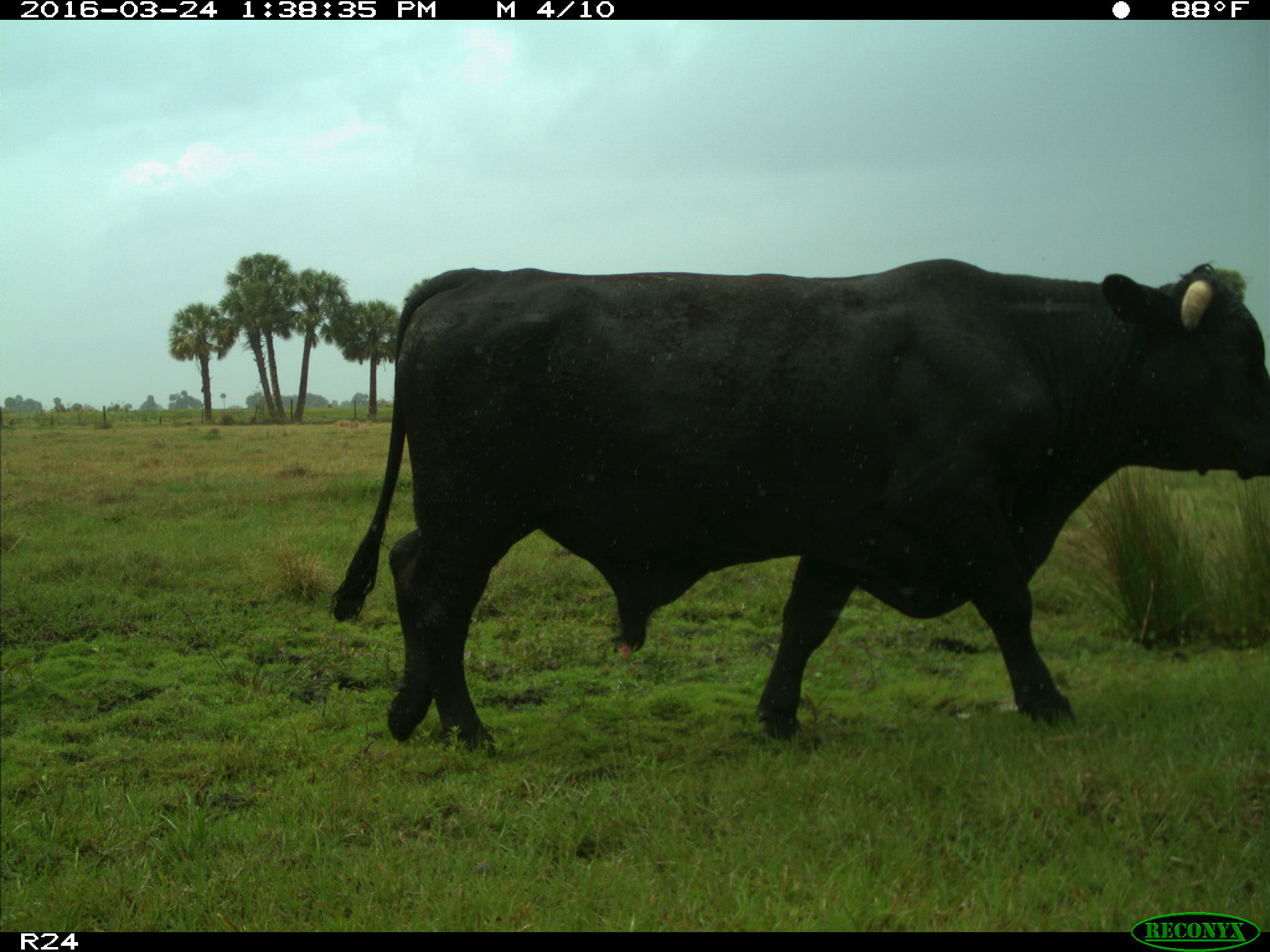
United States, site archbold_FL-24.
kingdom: Animalia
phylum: Chordata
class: Mammalia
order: Artiodactyla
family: Bovidae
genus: Bos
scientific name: Bos taurus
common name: domestic cow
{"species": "Bos taurus (domestic cow)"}